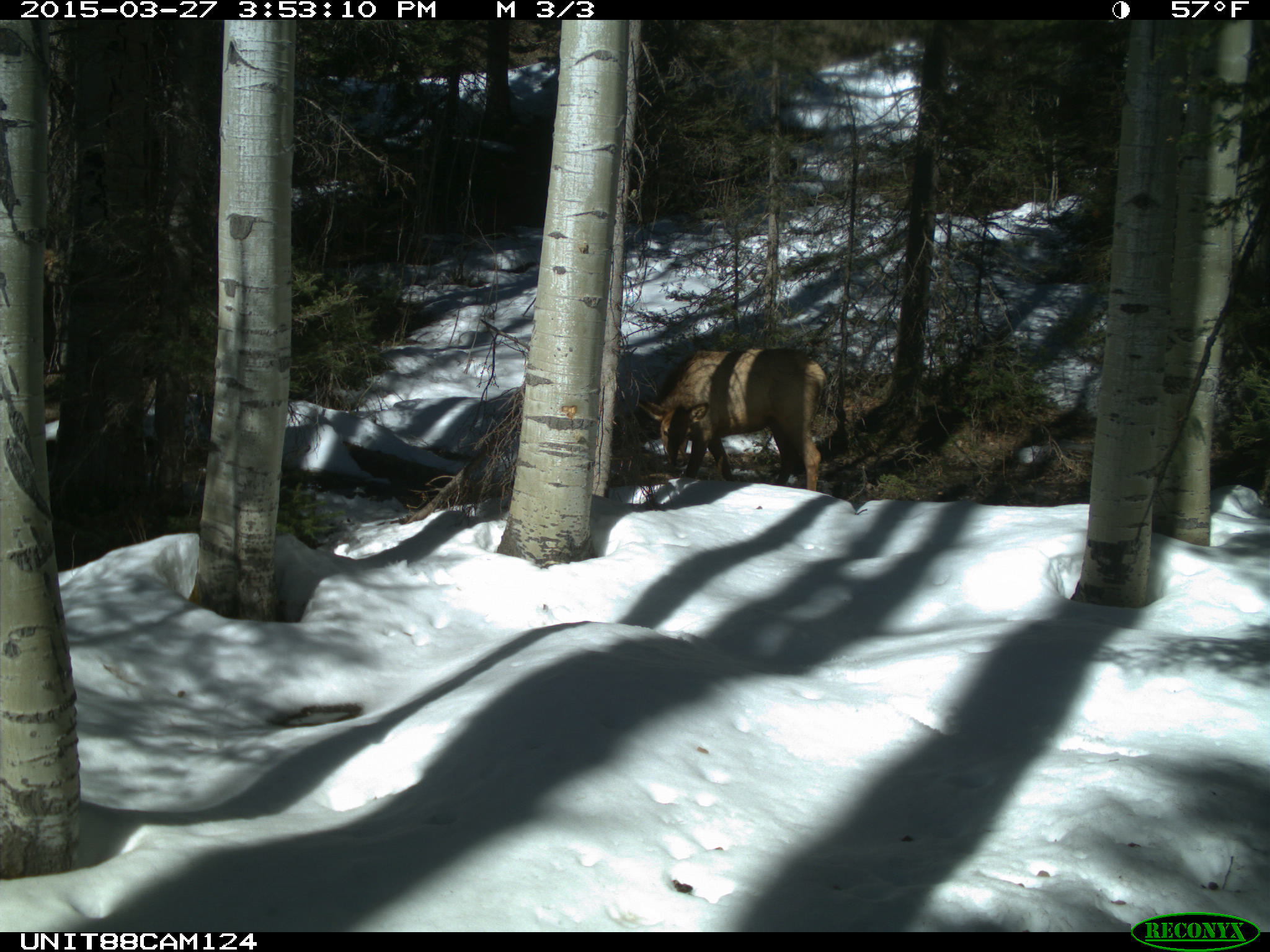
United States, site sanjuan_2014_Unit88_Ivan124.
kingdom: Animalia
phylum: Chordata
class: Mammalia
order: Artiodactyla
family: Cervidae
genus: Cervus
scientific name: Cervus elaphus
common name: red deer